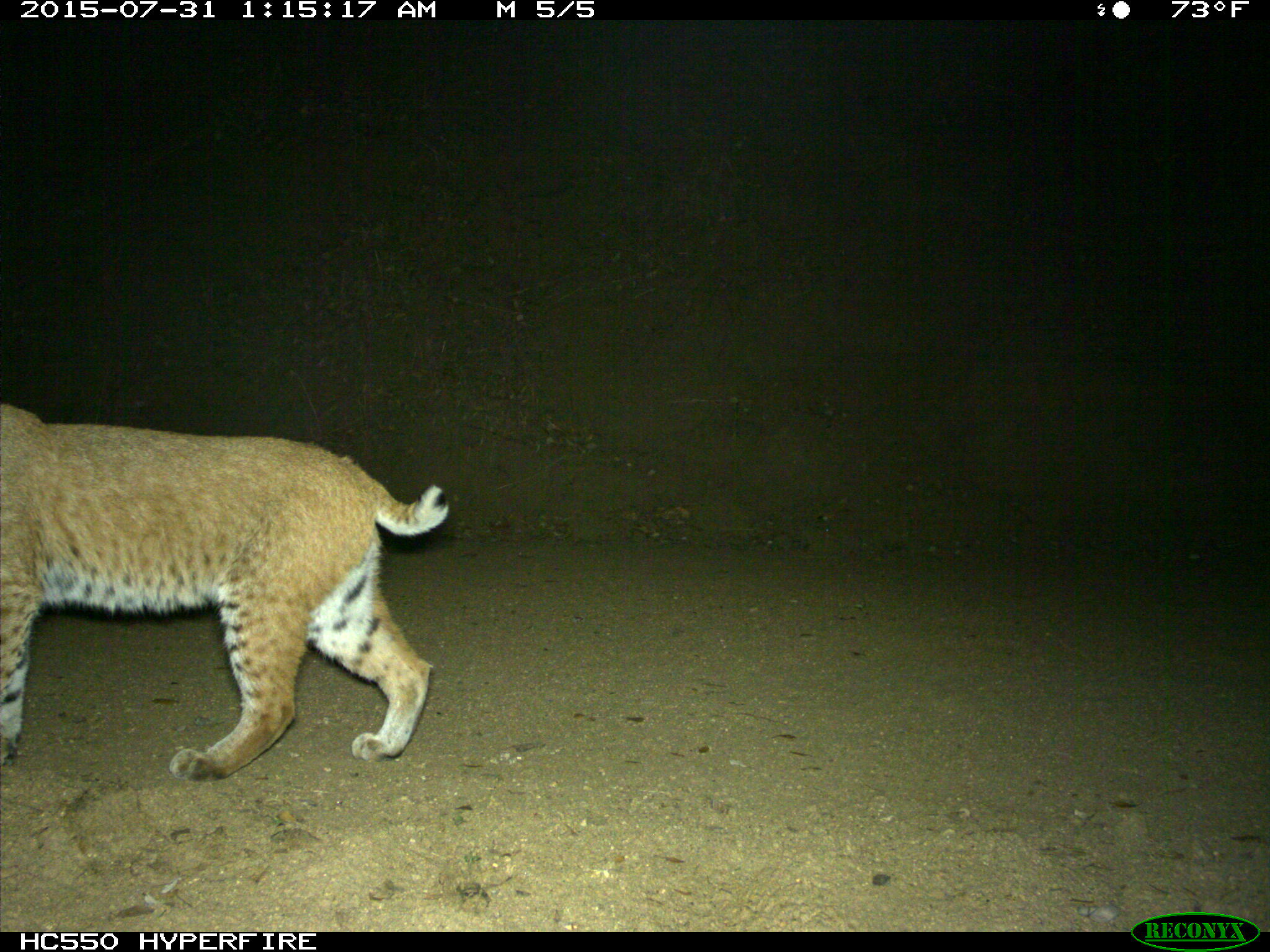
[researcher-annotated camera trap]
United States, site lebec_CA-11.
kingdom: Animalia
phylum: Chordata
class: Mammalia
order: Carnivora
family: Felidae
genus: Lynx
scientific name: Lynx rufus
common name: bobcat